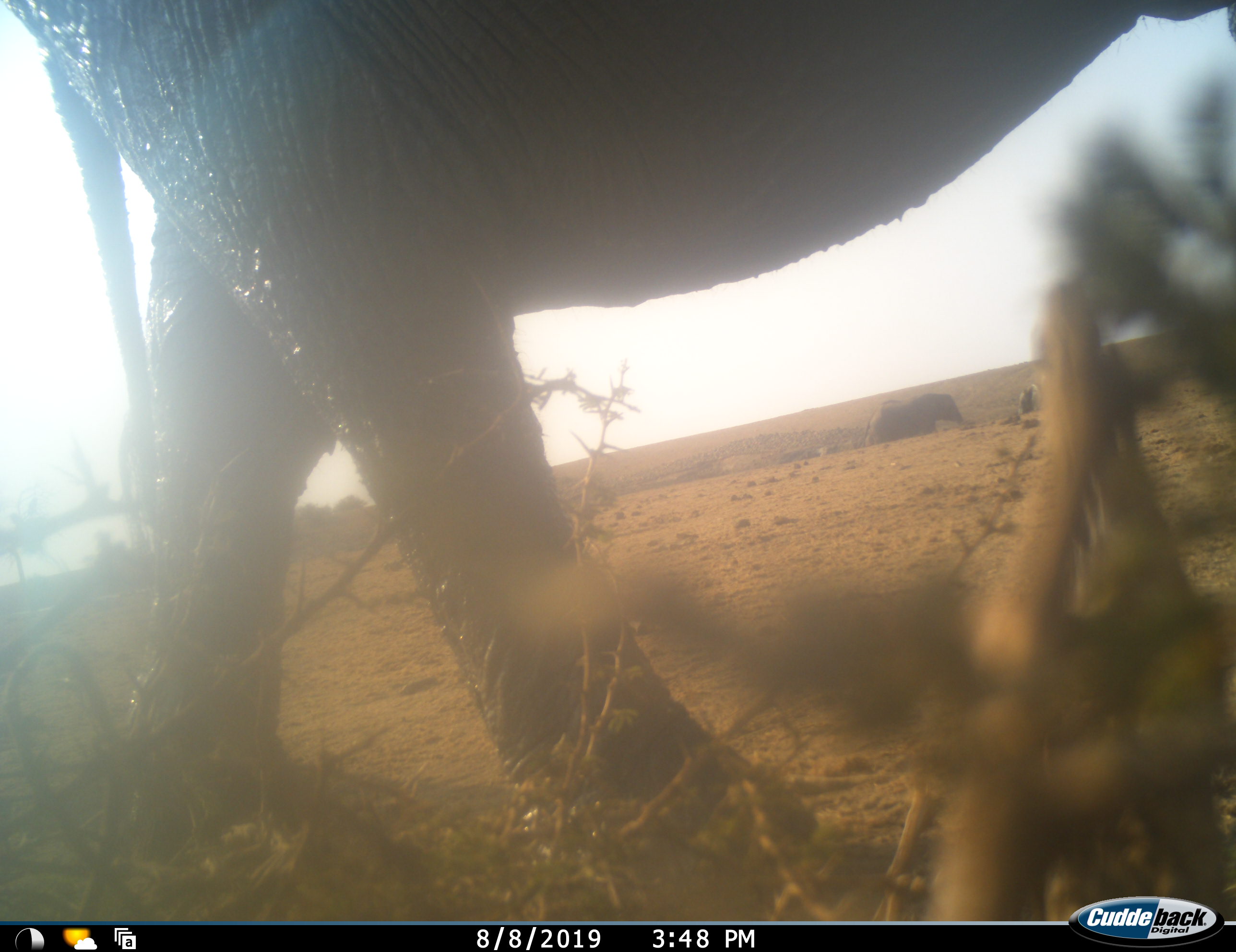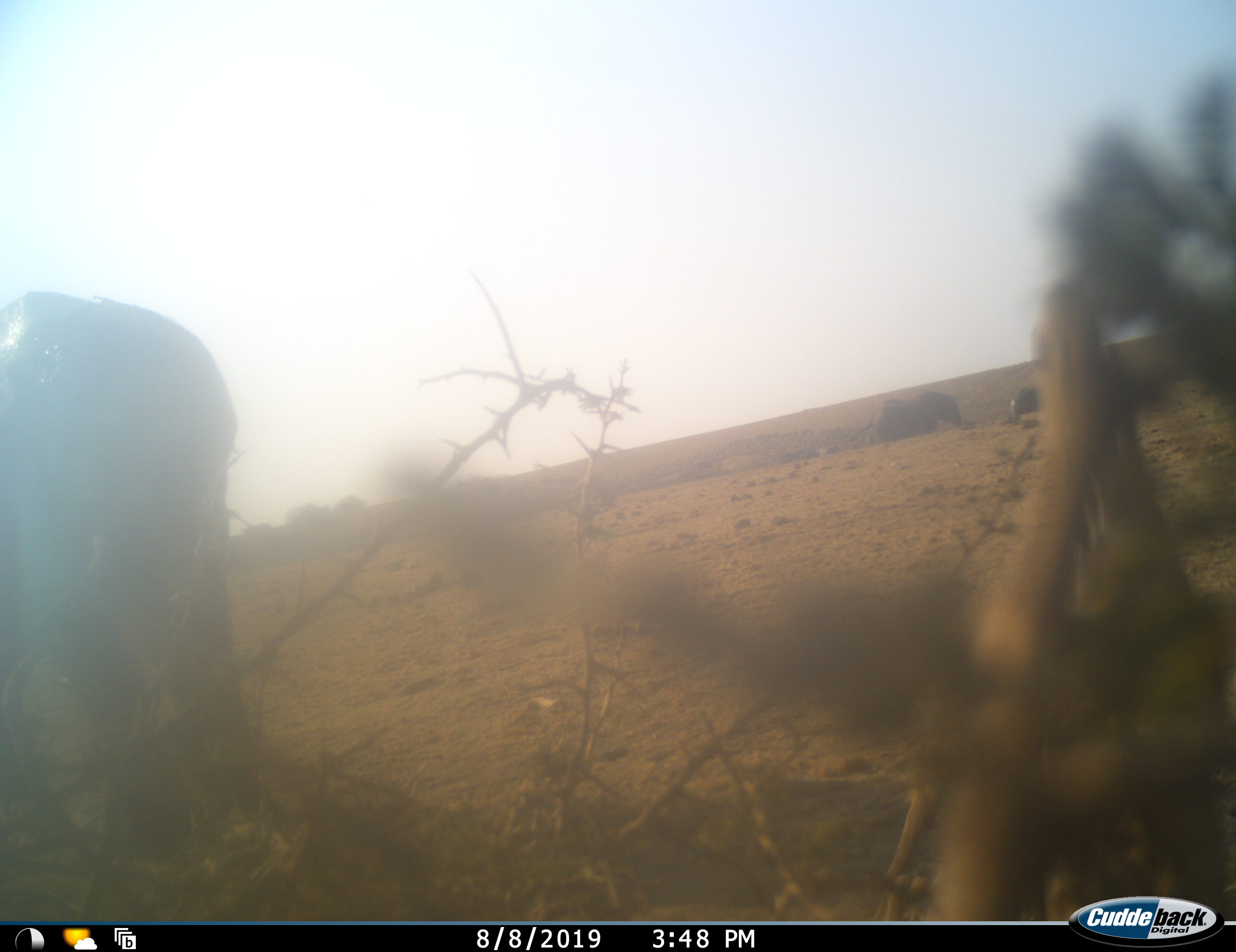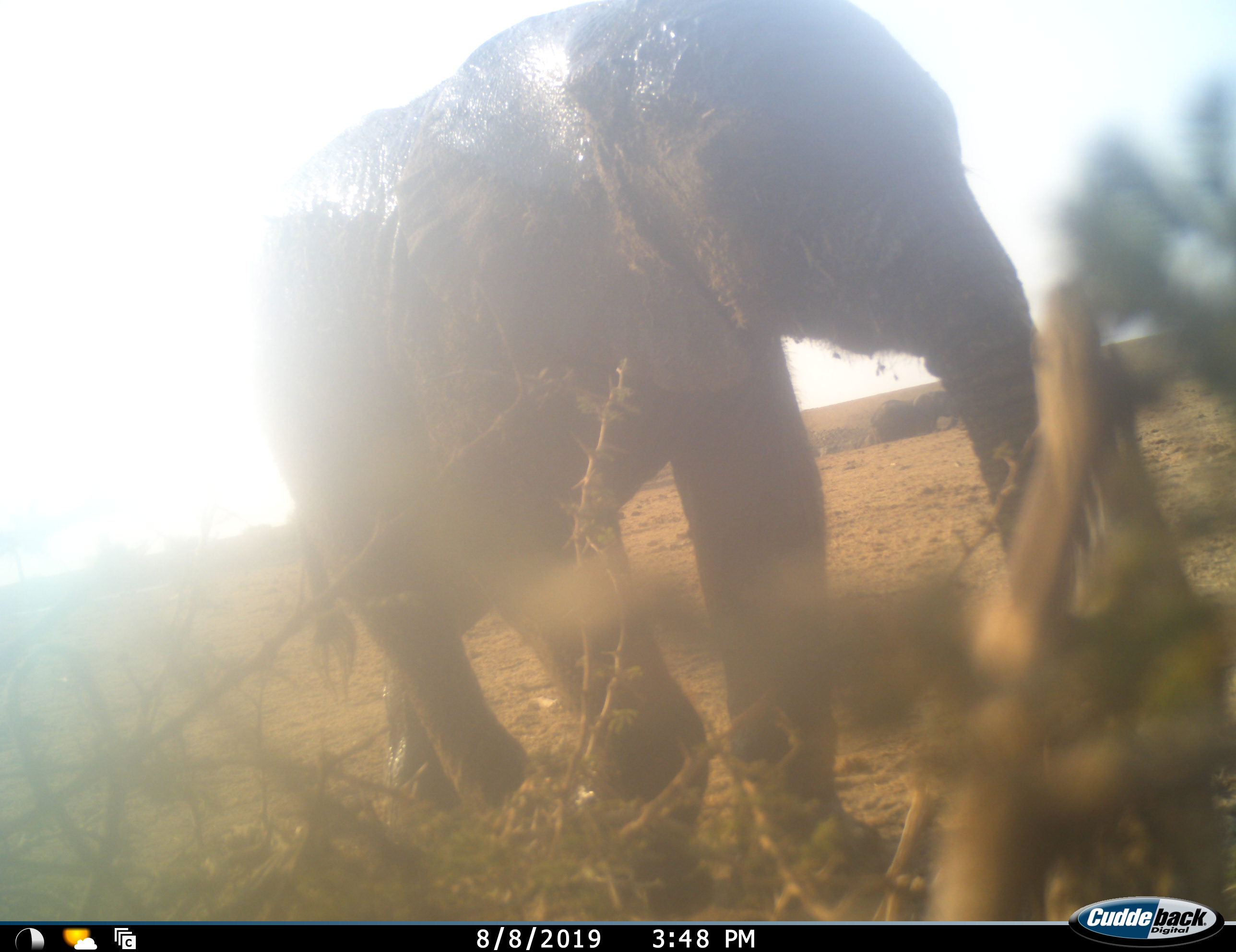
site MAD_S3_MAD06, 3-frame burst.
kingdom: Animalia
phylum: Chordata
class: Mammalia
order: Proboscidea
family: Elephantidae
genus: Loxodonta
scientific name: Loxodonta africana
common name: african bush elephant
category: elephant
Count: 4.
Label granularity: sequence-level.